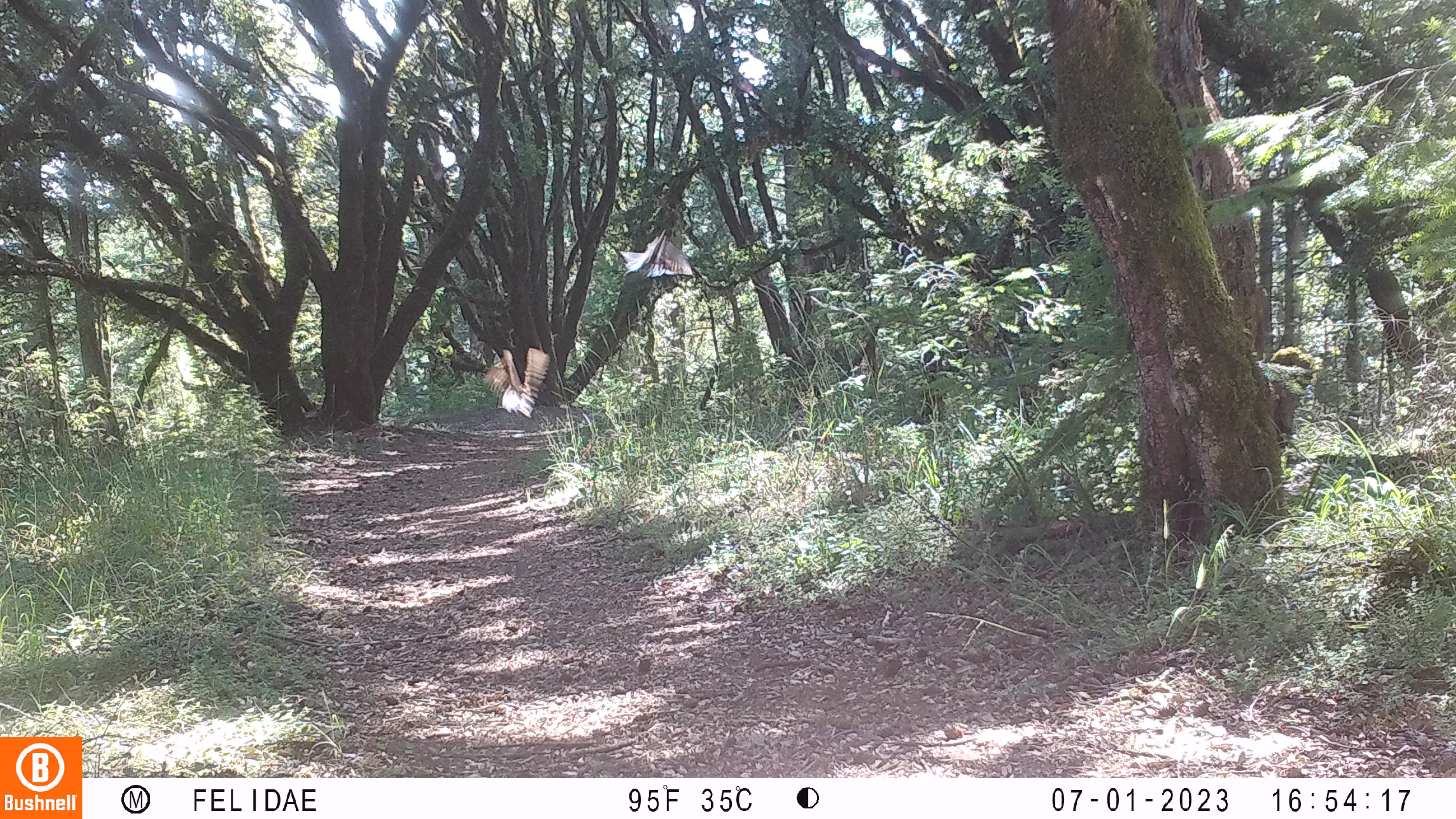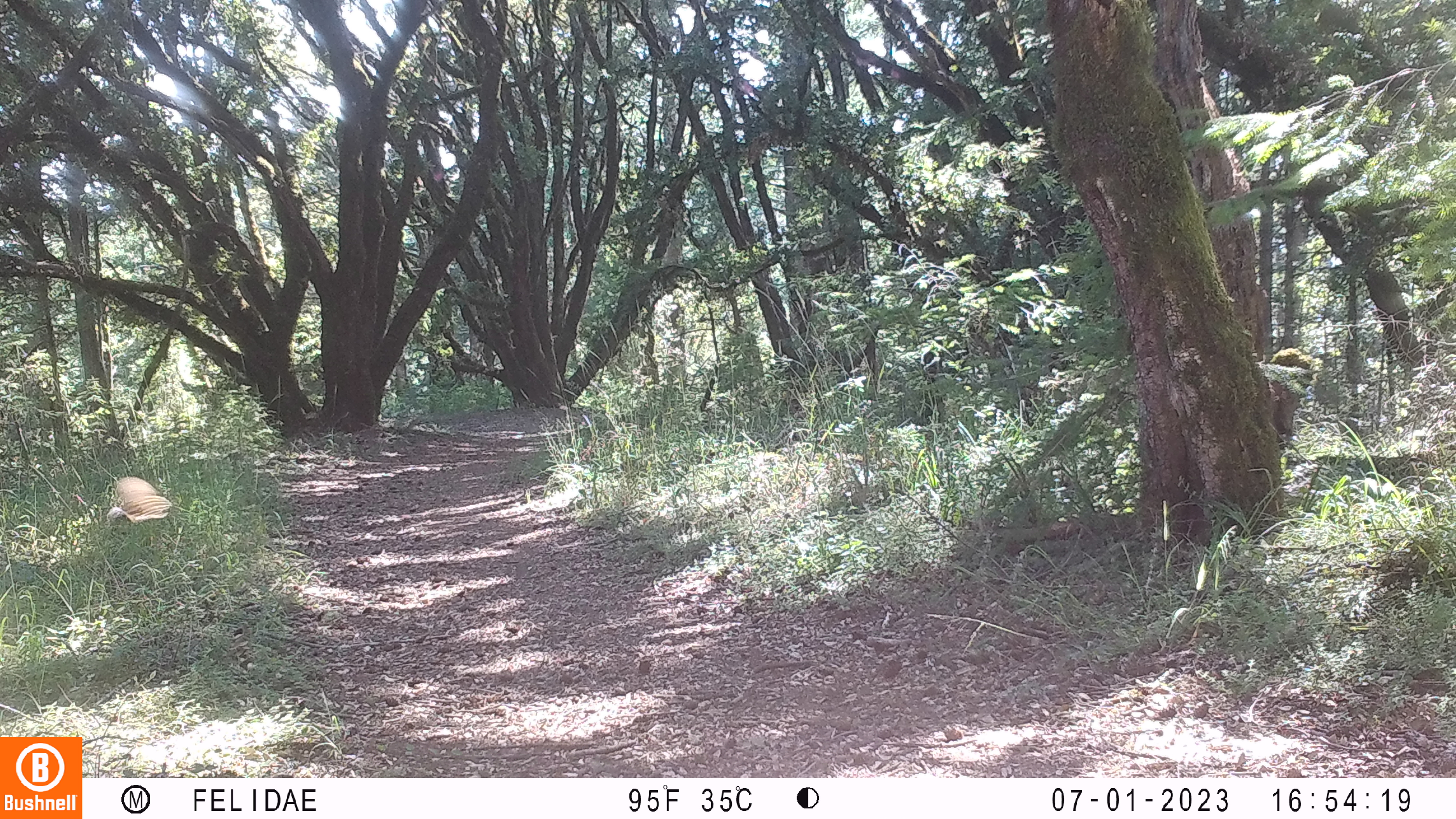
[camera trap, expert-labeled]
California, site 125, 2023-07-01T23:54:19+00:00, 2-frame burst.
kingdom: Animalia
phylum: Chordata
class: Aves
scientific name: Aves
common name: bird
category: unknown bird